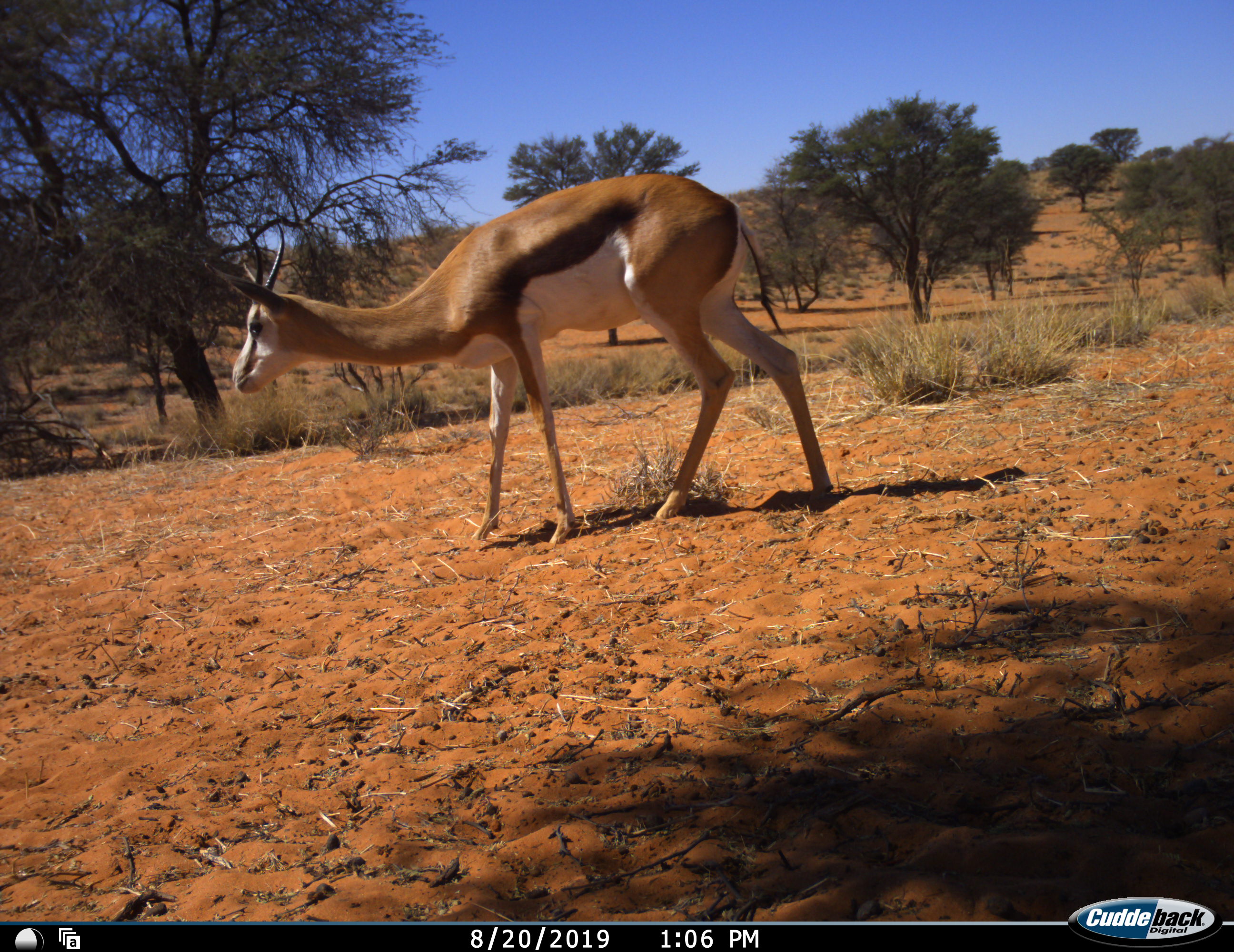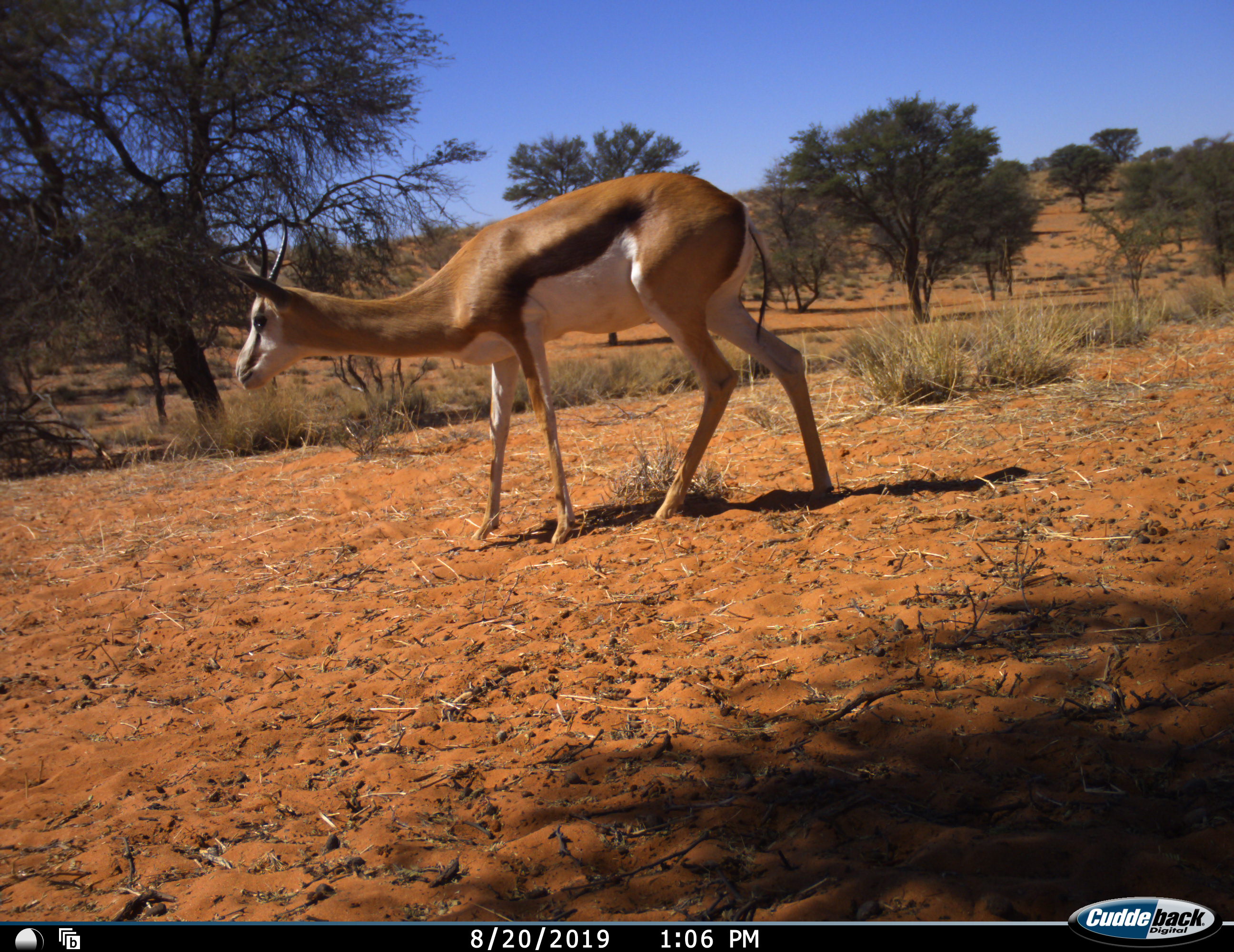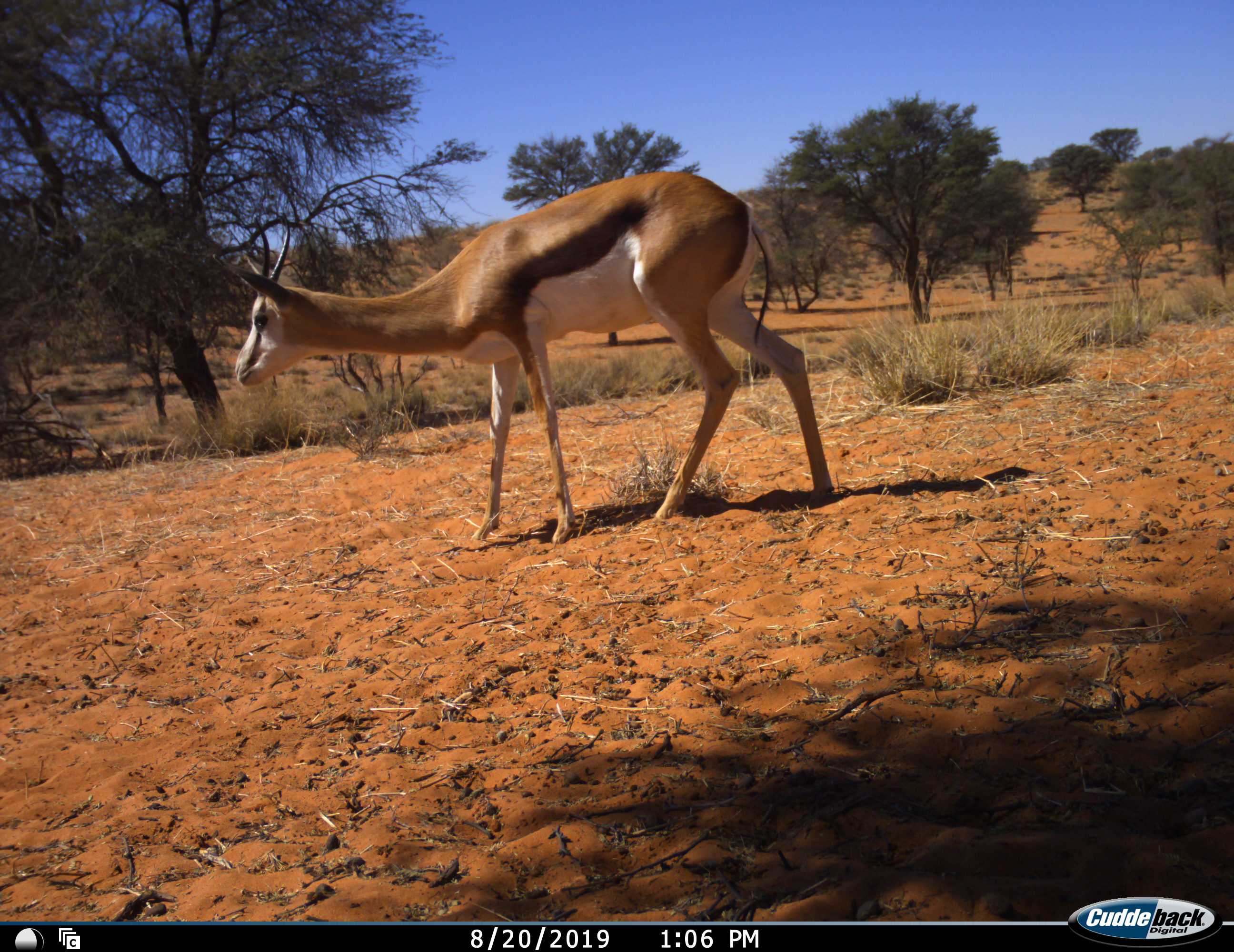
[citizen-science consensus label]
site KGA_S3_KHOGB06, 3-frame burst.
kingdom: Animalia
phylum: Chordata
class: Mammalia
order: Artiodactyla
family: Bovidae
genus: Antidorcas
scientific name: Antidorcas marsupialis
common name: springbok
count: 1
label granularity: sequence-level